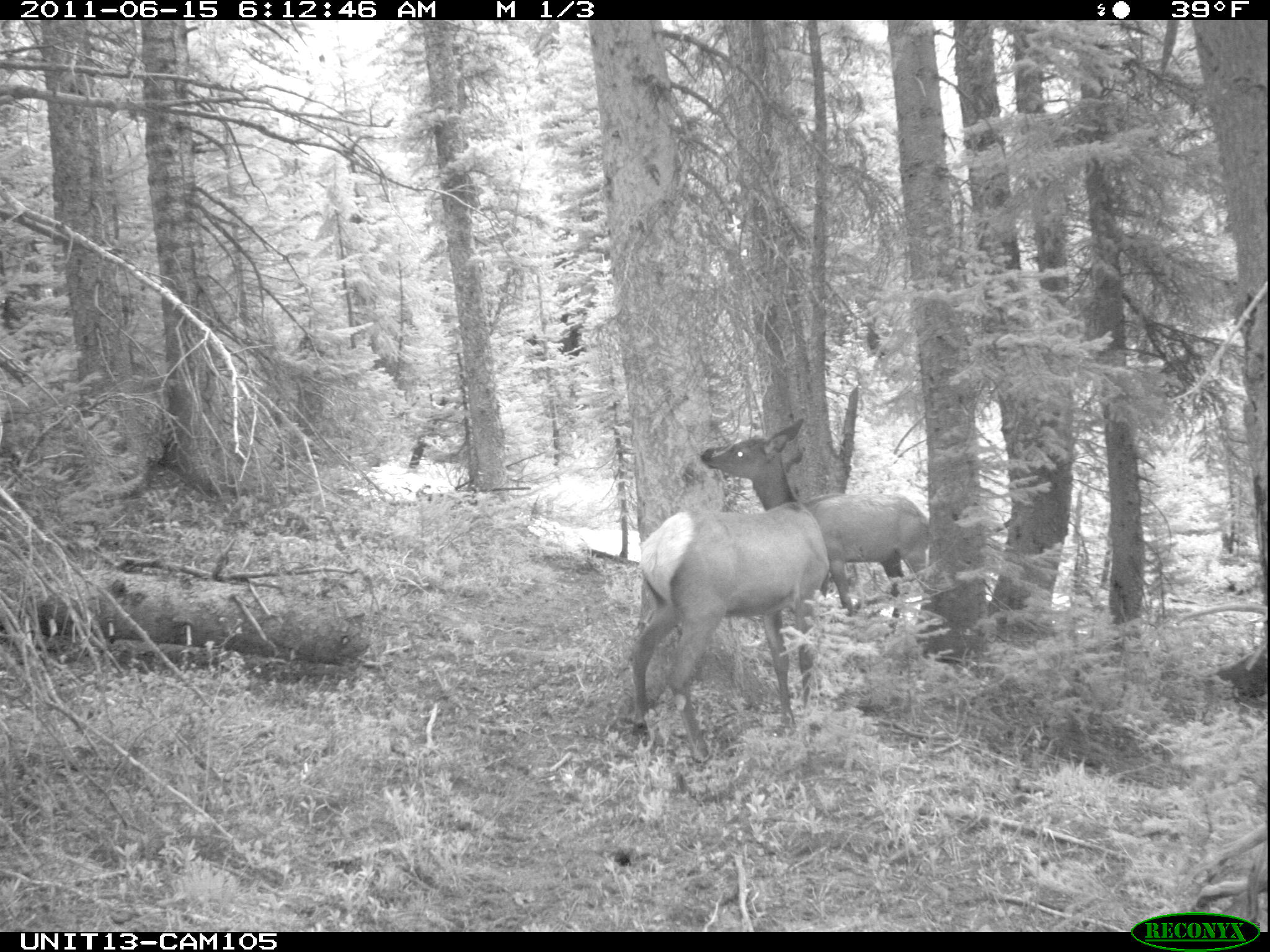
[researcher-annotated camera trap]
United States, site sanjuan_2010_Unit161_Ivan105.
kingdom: Animalia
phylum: Chordata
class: Mammalia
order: Artiodactyla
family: Cervidae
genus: Cervus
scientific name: Cervus elaphus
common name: red deer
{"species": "Cervus elaphus (red deer)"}